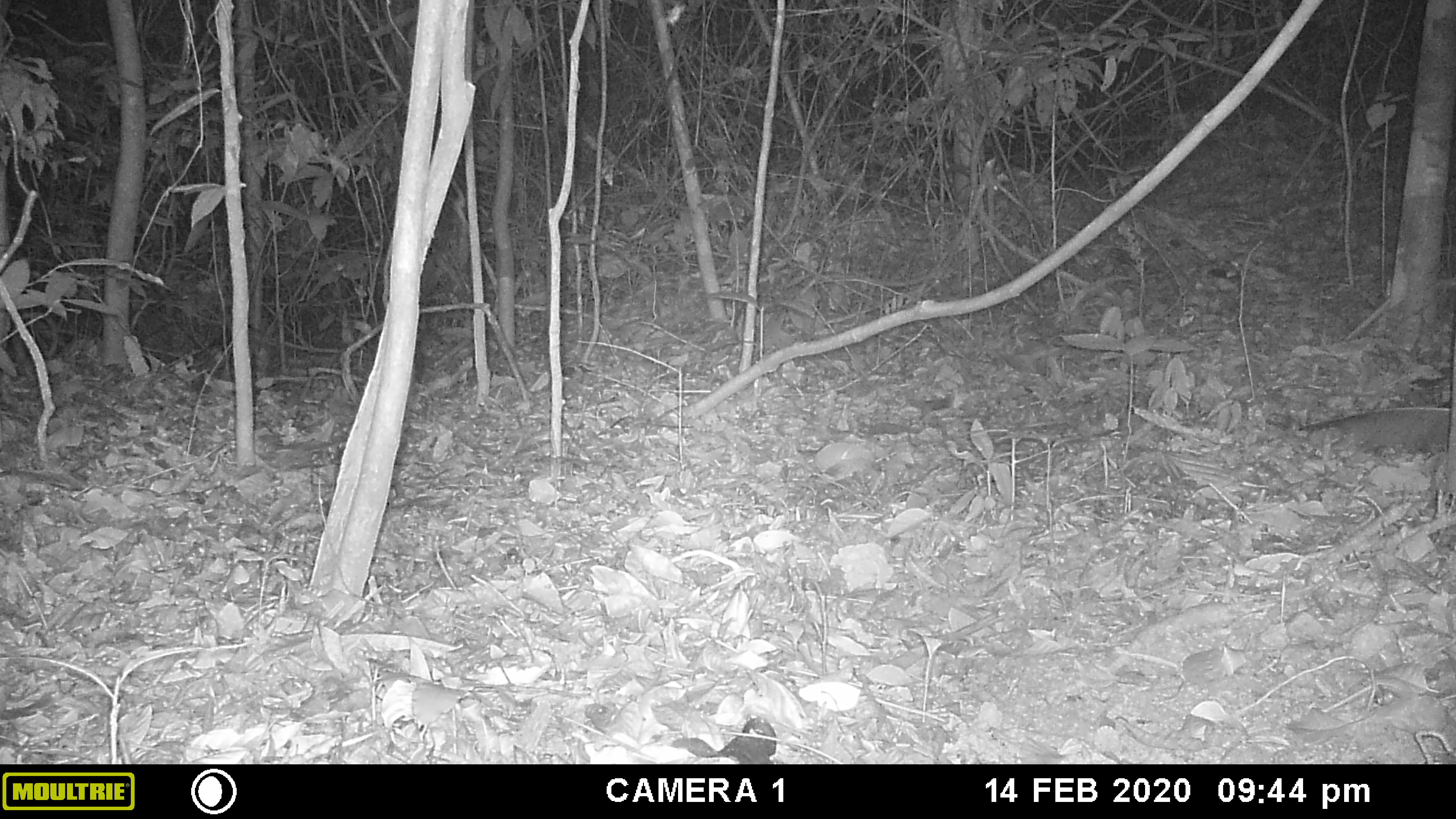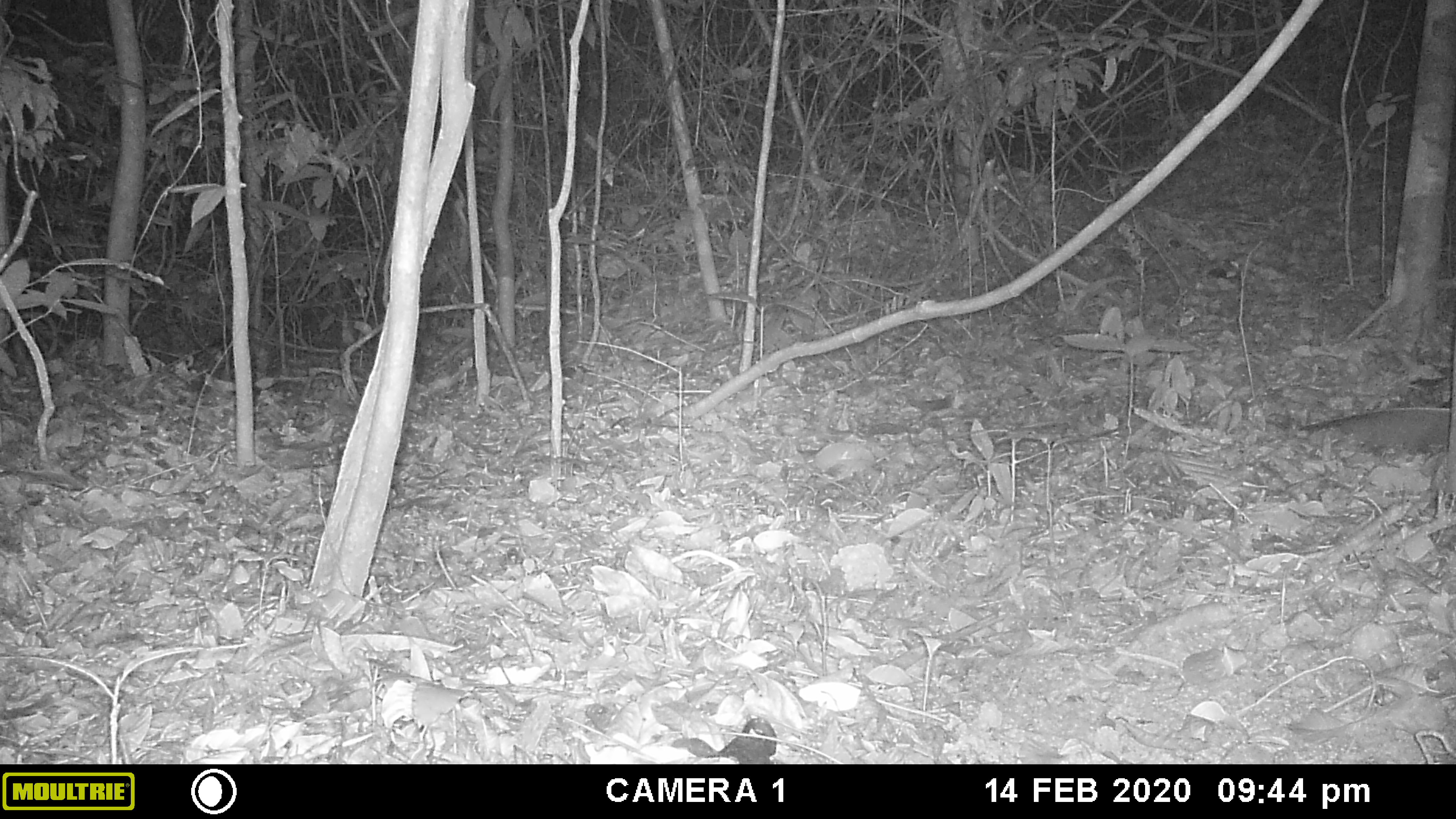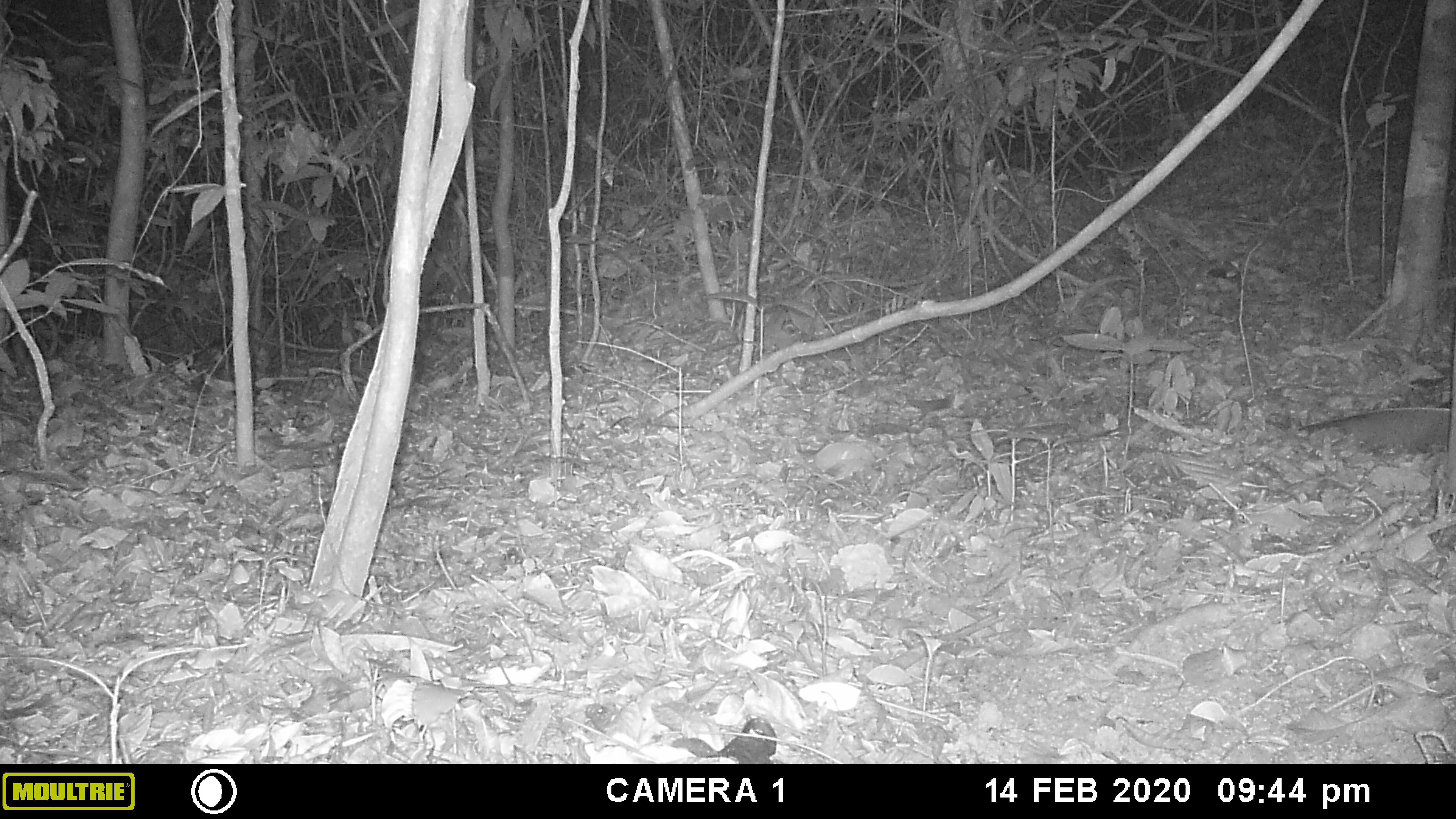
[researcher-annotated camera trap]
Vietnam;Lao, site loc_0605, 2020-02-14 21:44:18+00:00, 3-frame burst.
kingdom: Animalia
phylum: Chordata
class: Mammalia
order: Artiodactyla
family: Cervidae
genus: Muntiacus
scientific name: Muntiacus rooseveltorum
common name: roosevelt's muntjac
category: roosevelts muntjac group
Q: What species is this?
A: Roosevelts muntjac group (roosevelt's muntjac) (Muntiacus rooseveltorum).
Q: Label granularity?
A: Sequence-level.